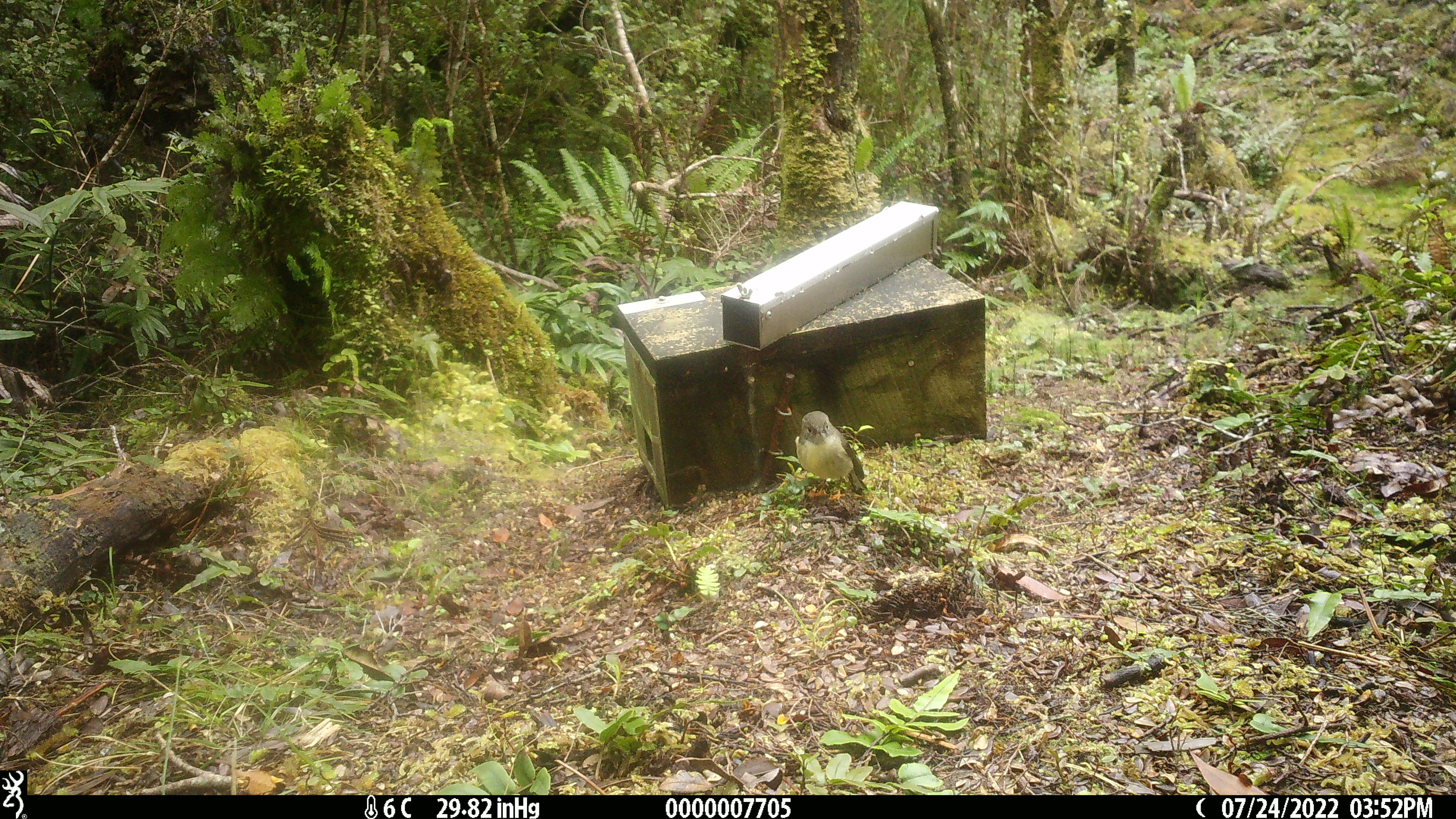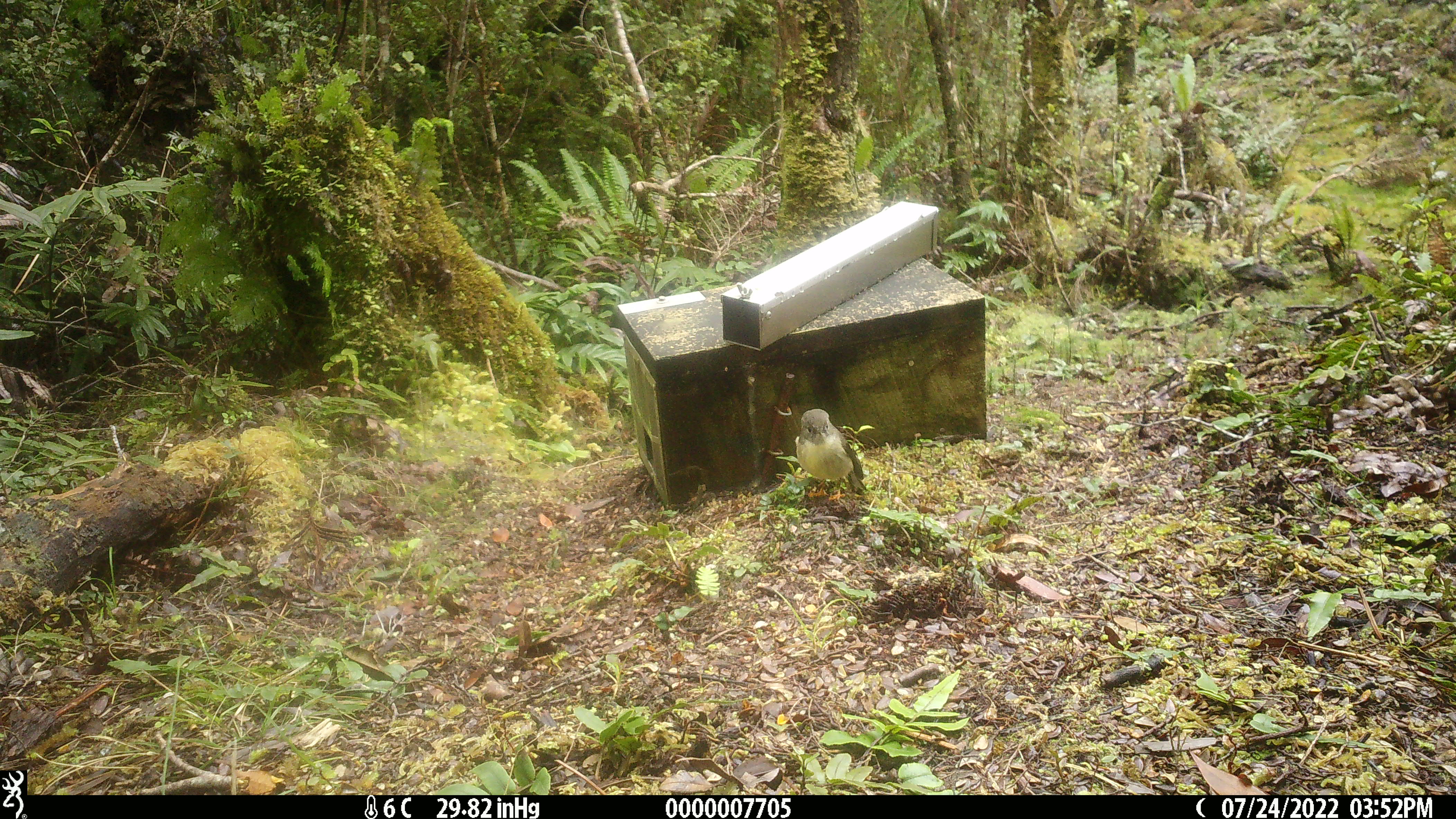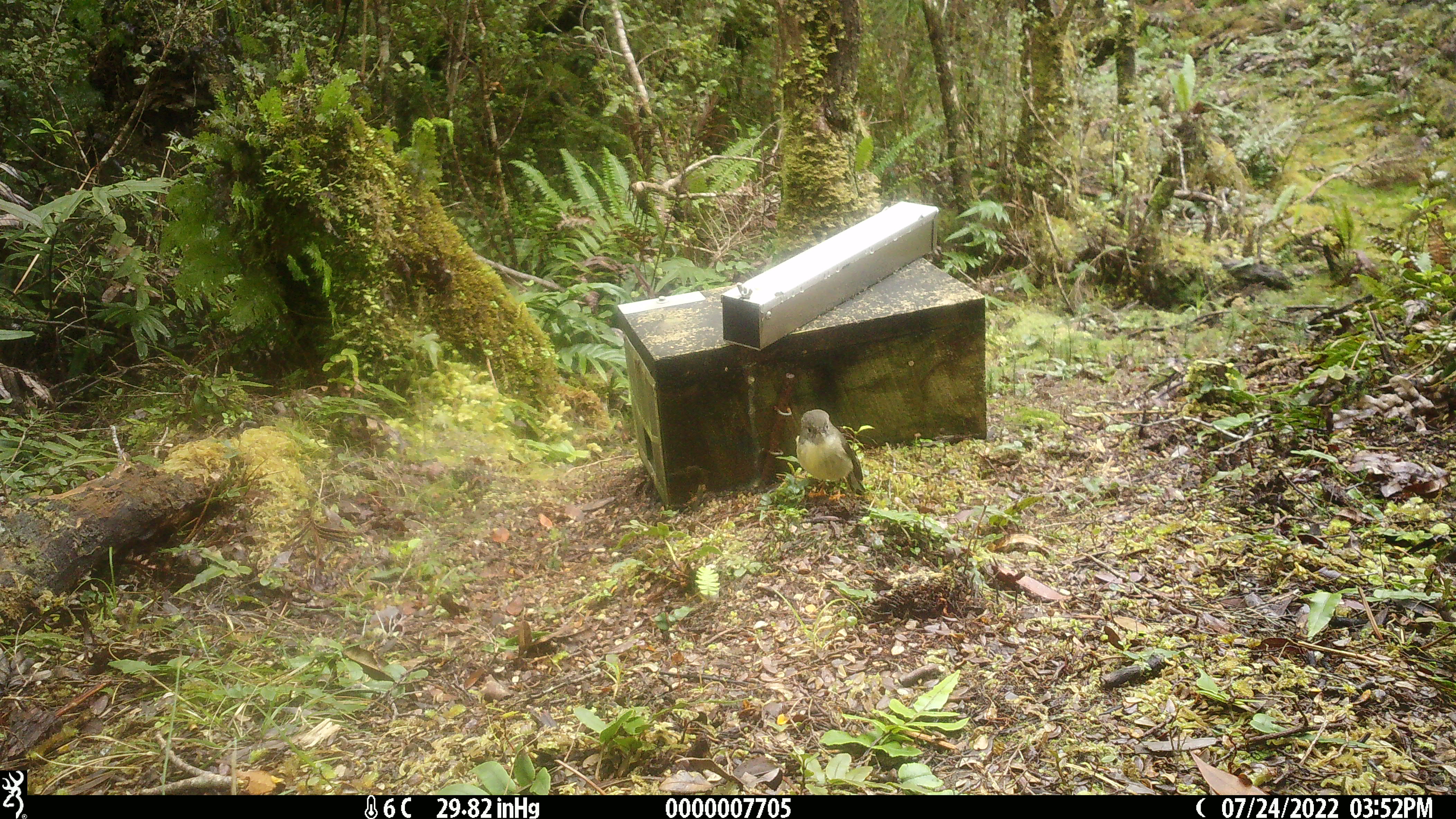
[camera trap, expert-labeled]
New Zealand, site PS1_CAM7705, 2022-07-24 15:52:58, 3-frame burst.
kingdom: Animalia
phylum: Chordata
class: Aves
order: Passeriformes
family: Petroicidae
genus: Petroica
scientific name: Petroica macrocephala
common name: tomtit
Tomtit (Petroica macrocephala).